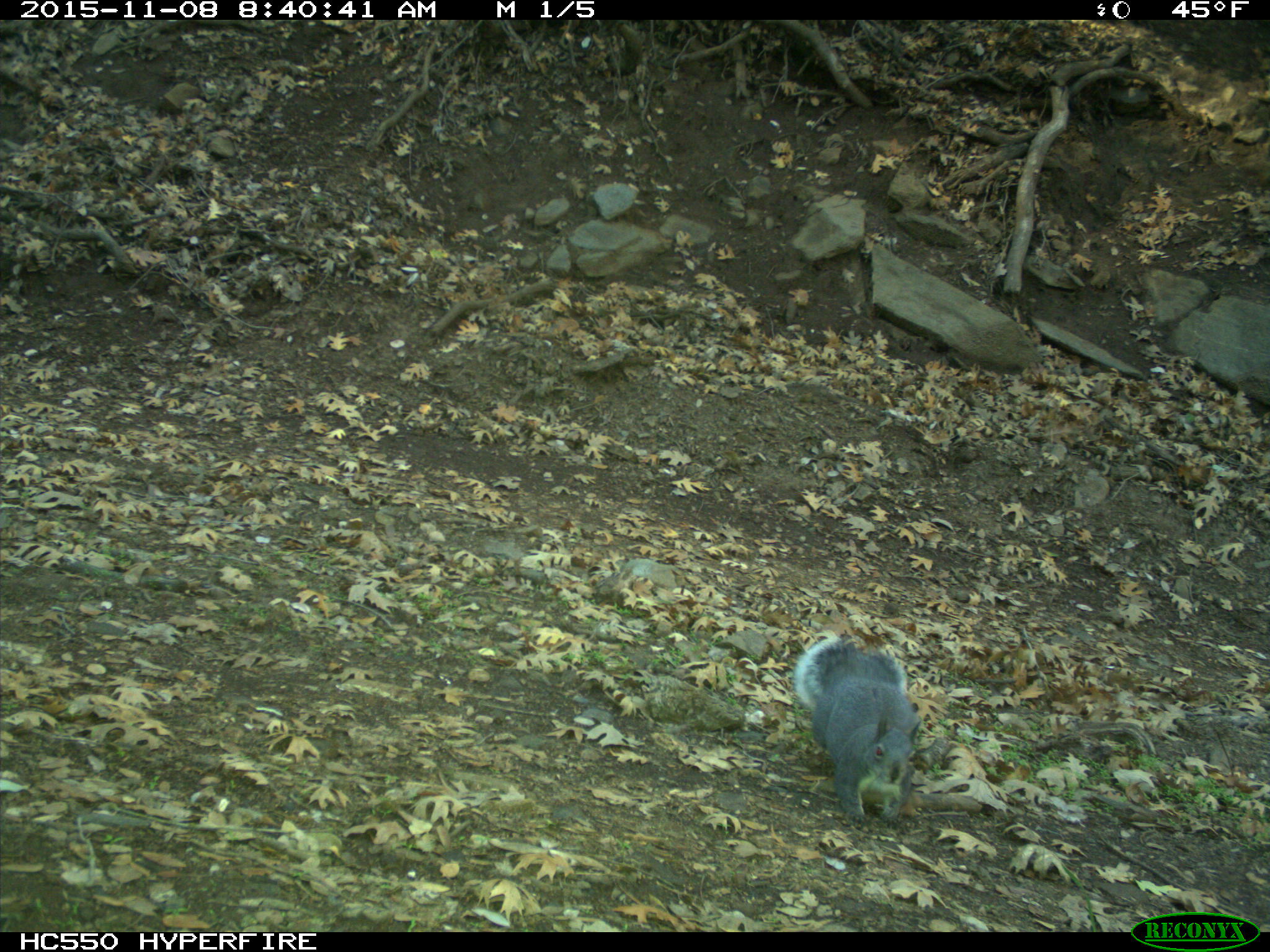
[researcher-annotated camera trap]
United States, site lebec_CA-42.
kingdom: Animalia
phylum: Chordata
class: Mammalia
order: Rodentia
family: Sciuridae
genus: Sciurus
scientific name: Sciurus carolinensis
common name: eastern gray squirrel